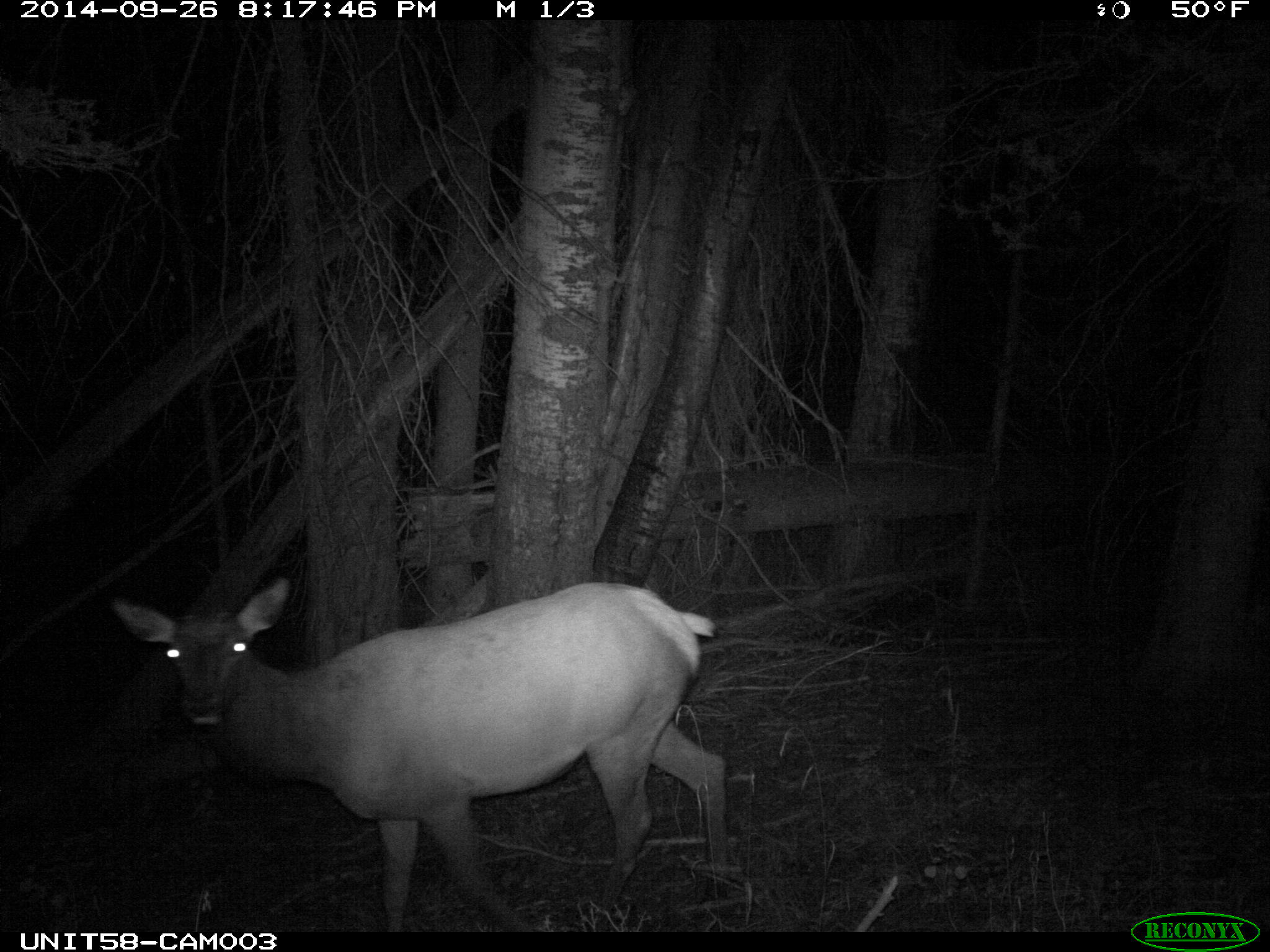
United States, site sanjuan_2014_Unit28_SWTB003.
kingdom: Animalia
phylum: Chordata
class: Mammalia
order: Artiodactyla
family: Cervidae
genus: Cervus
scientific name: Cervus elaphus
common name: red deer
Cervus elaphus (red deer).